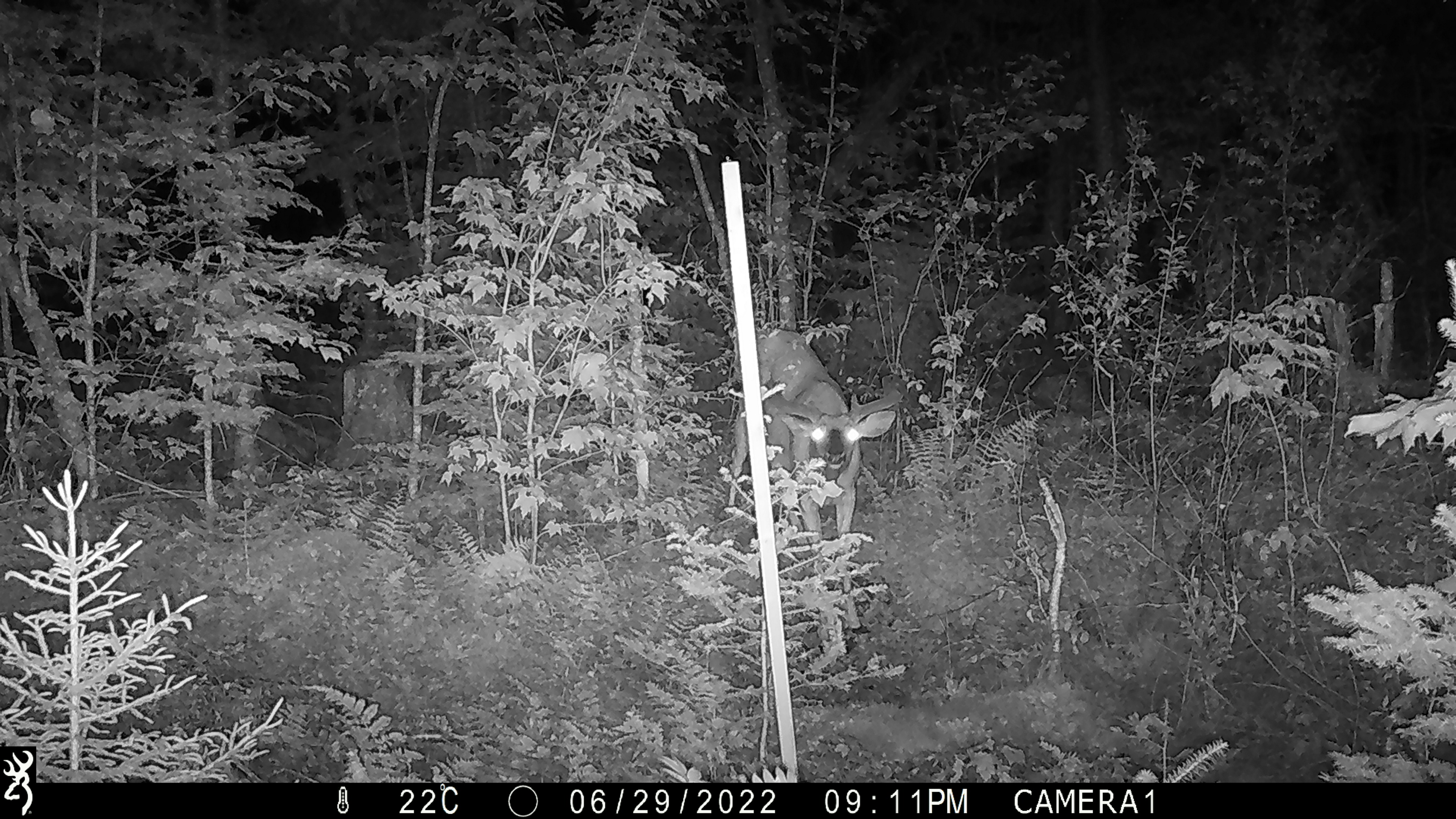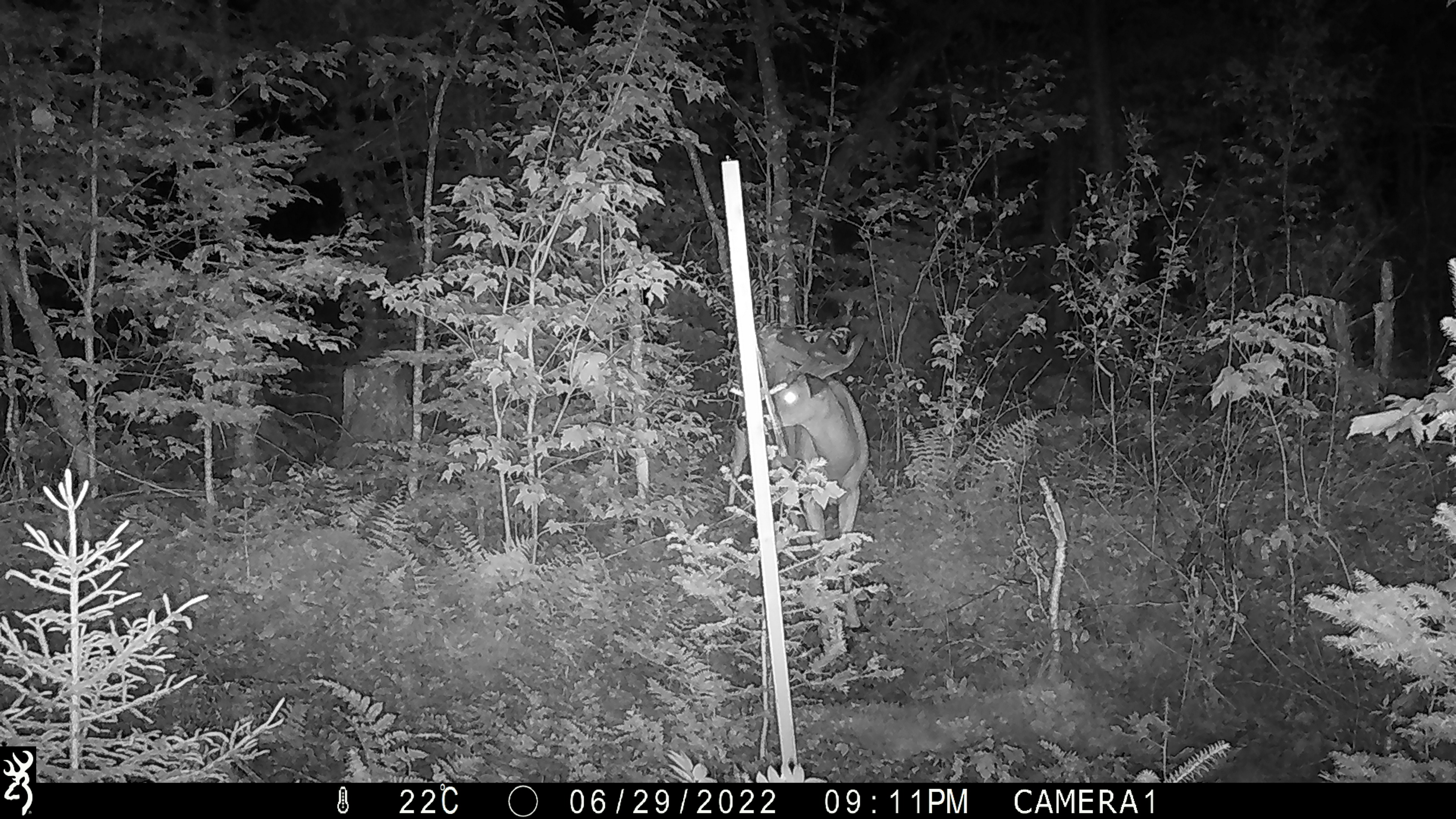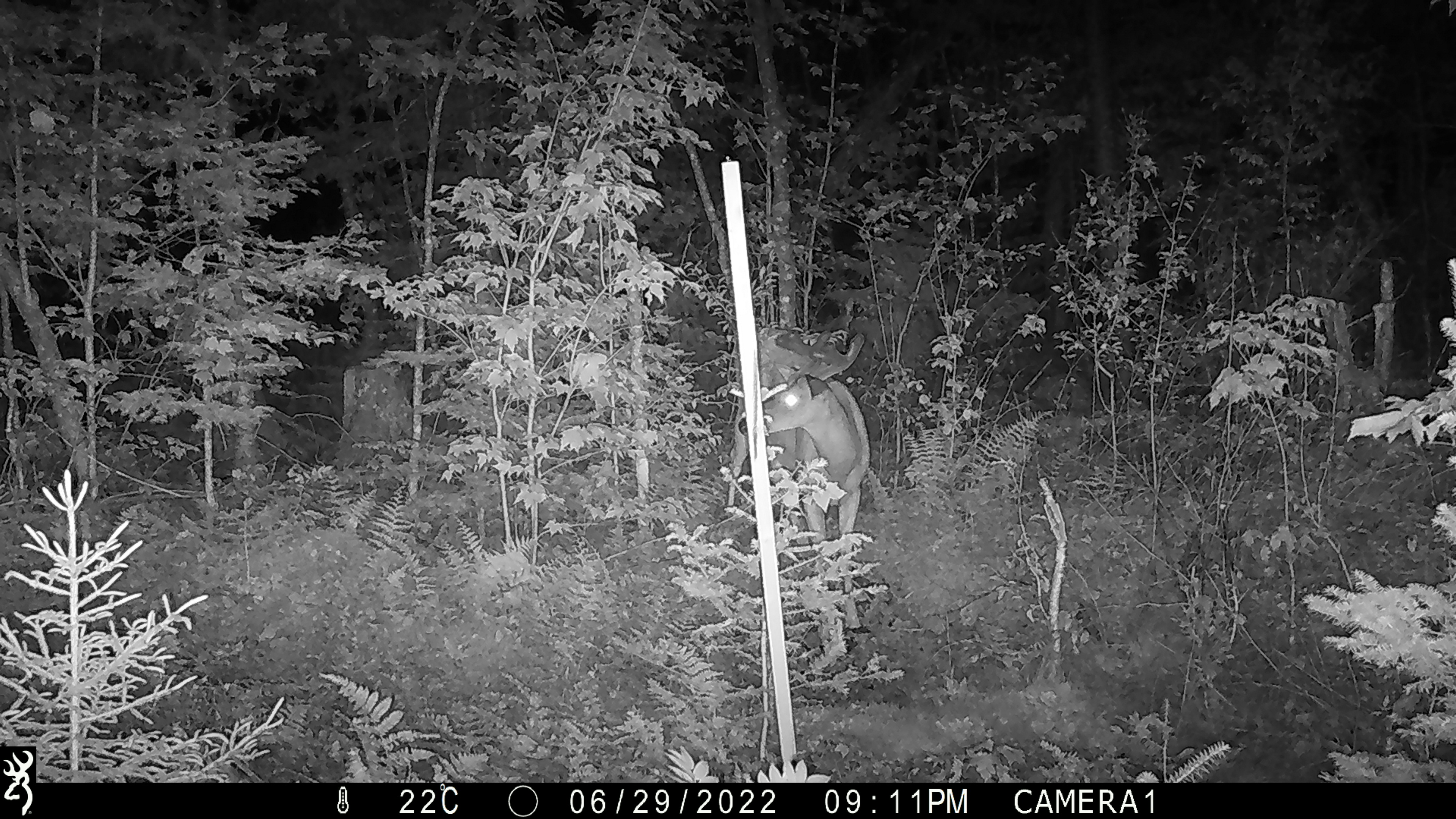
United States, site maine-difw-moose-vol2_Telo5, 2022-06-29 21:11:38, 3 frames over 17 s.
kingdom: Animalia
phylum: Chordata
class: Mammalia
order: Artiodactyla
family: Cervidae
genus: Odocoileus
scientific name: Odocoileus virginianus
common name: white-tailed deer